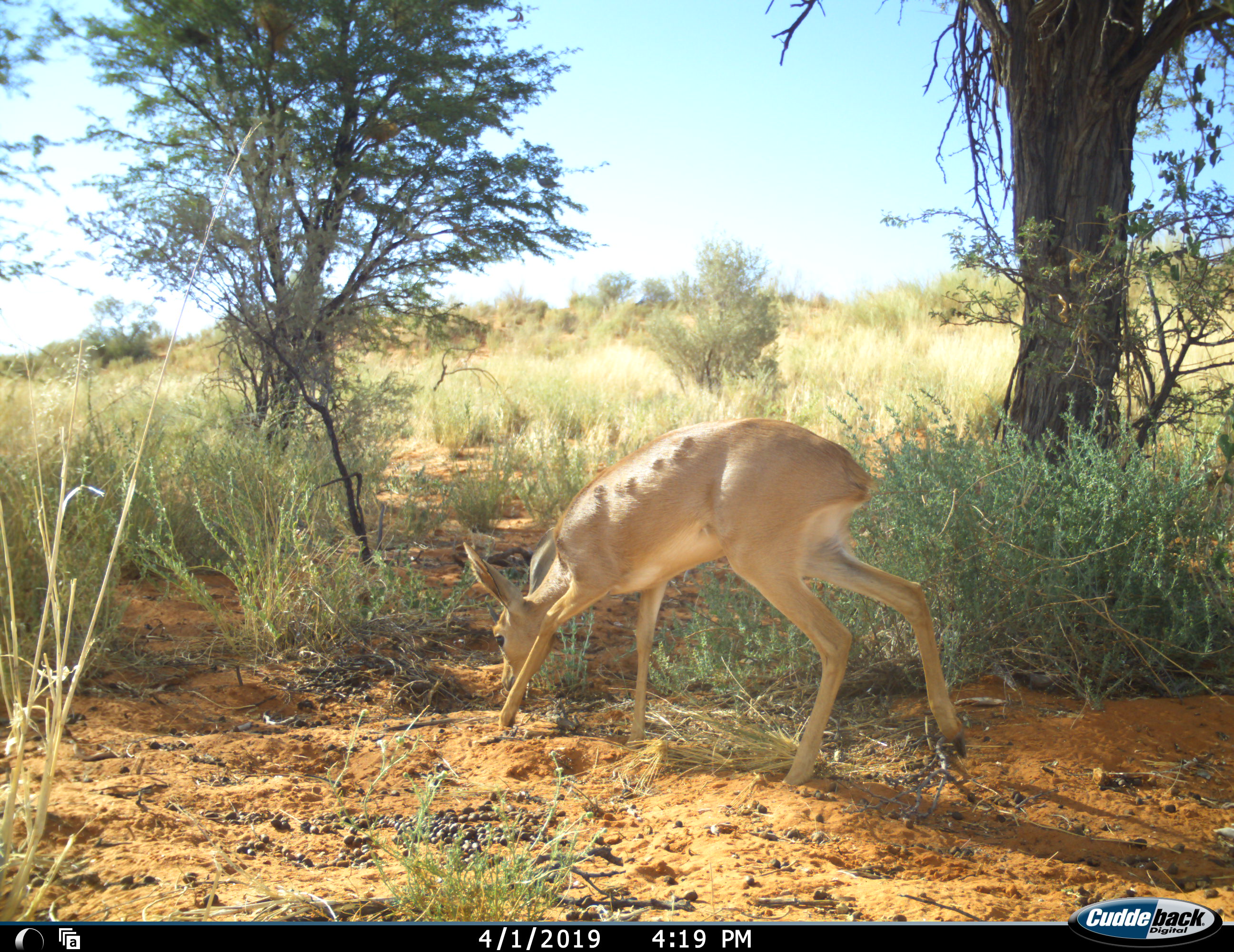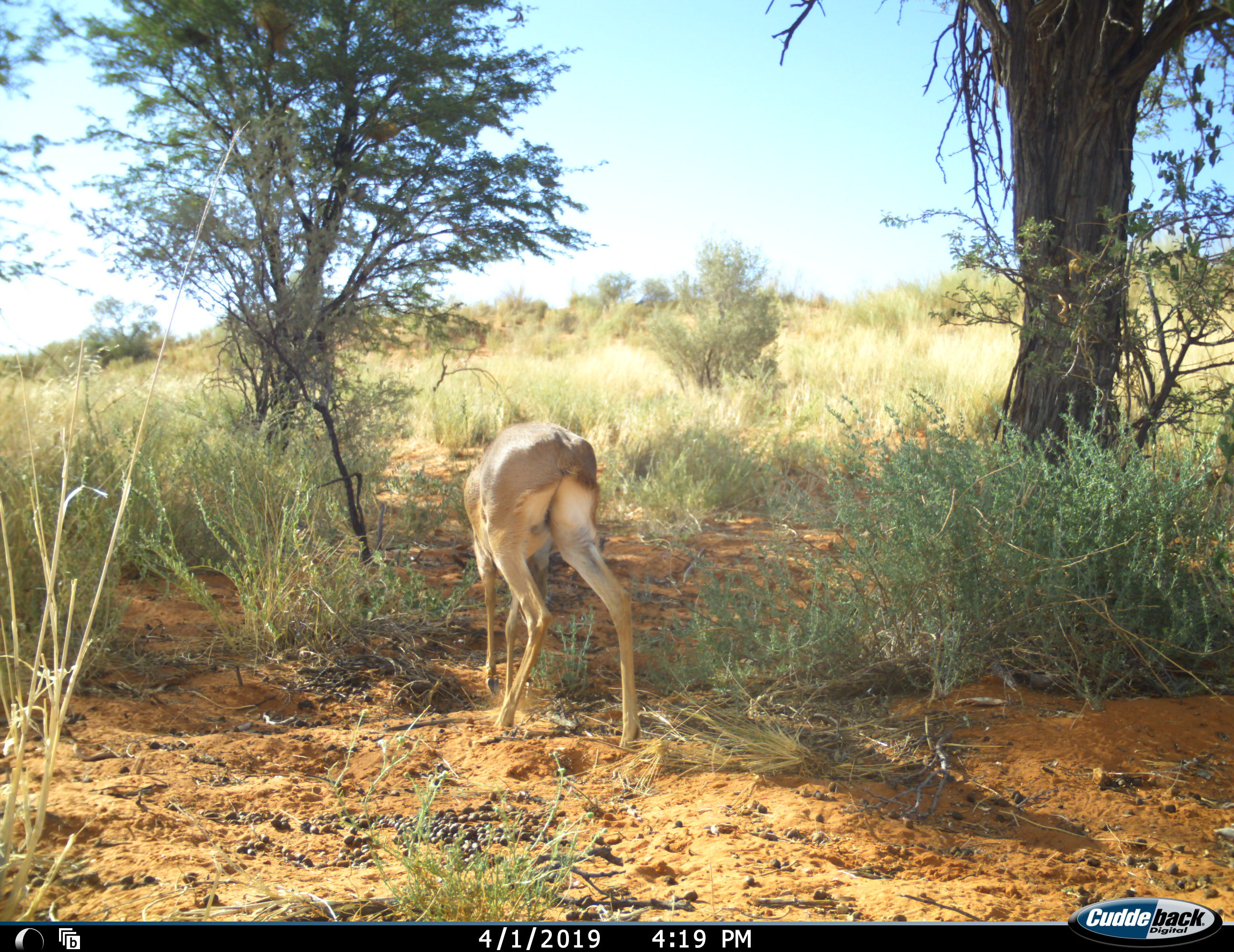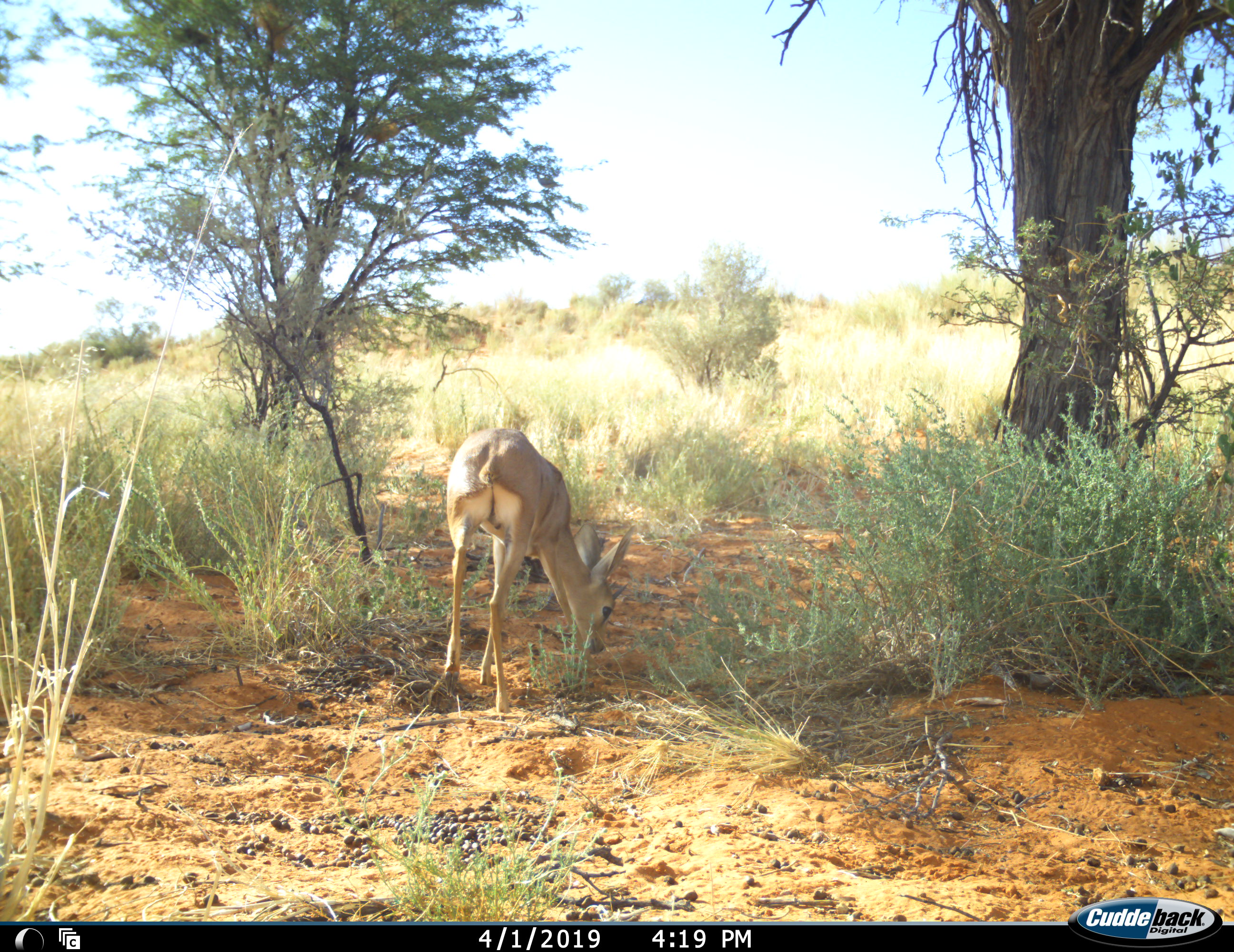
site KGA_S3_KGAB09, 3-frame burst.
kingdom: Animalia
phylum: Chordata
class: Mammalia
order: Artiodactyla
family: Bovidae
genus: Raphicerus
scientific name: Raphicerus campestris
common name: steenbok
Steenbok (Raphicerus campestris), count 1. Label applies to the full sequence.